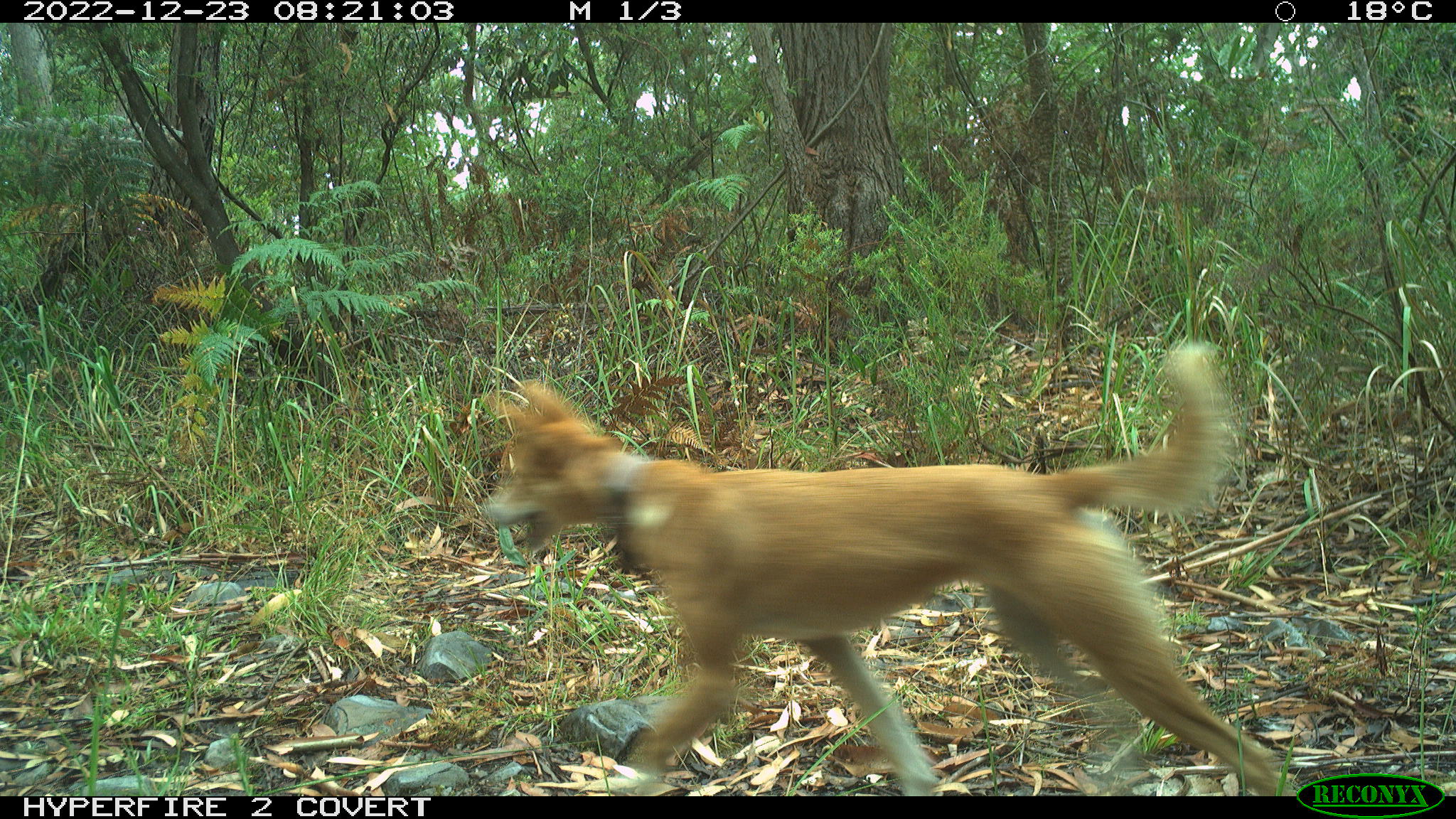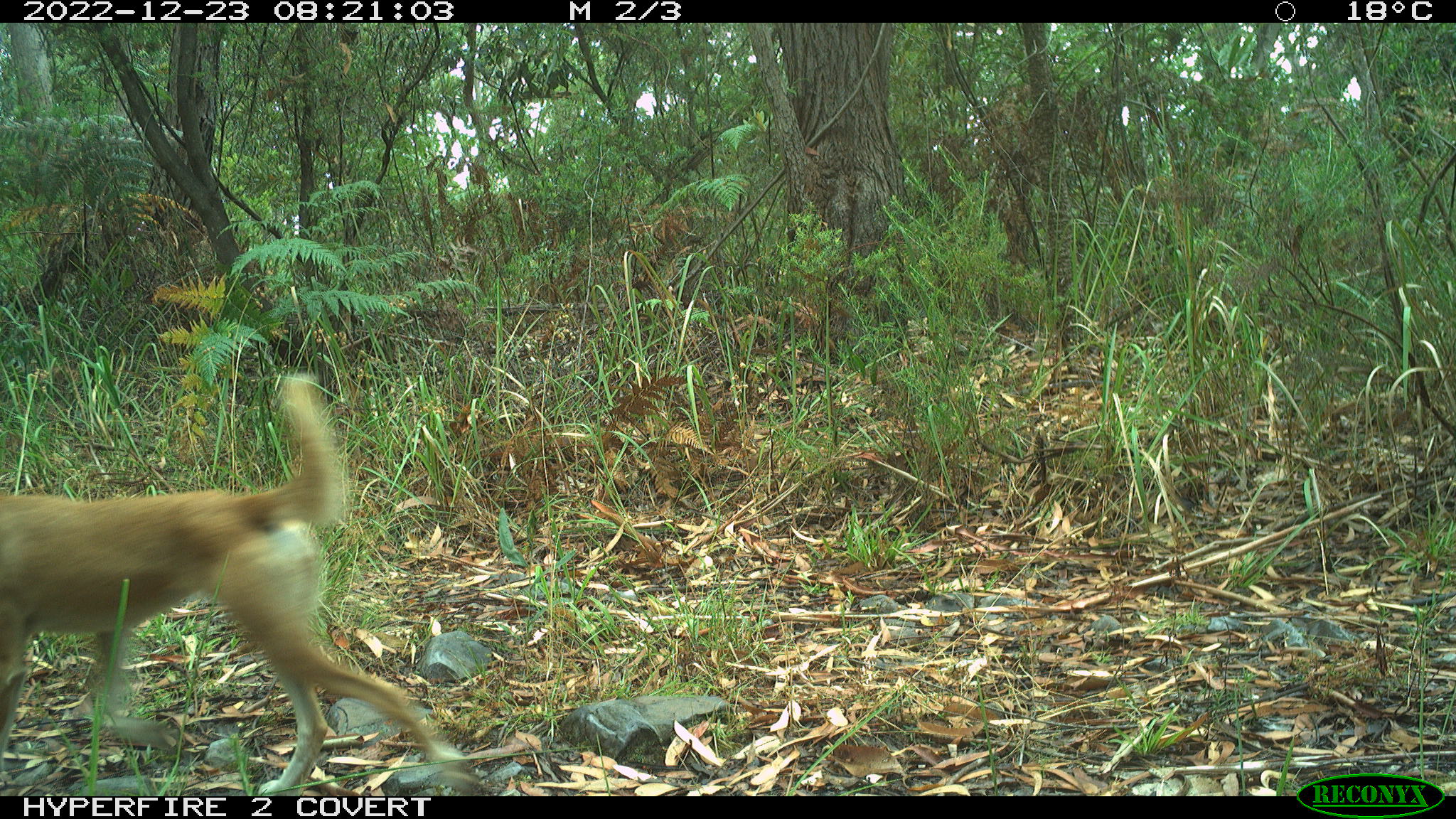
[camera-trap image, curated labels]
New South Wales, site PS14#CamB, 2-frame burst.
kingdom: Animalia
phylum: Chordata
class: Mammalia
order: Carnivora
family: Canidae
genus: Canis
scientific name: Canis familiaris dingo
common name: dingo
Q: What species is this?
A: Dingo (Canis familiaris dingo).